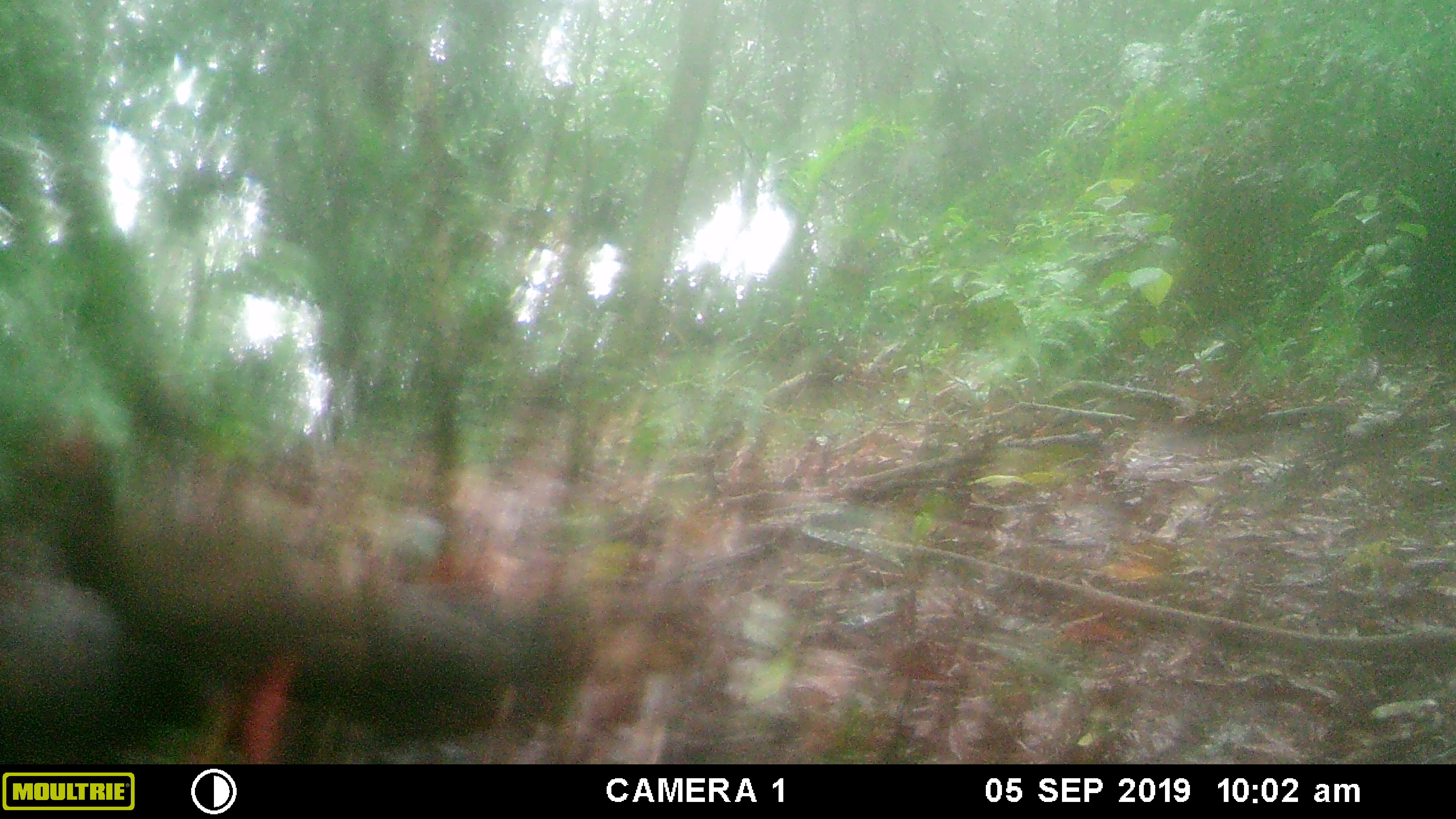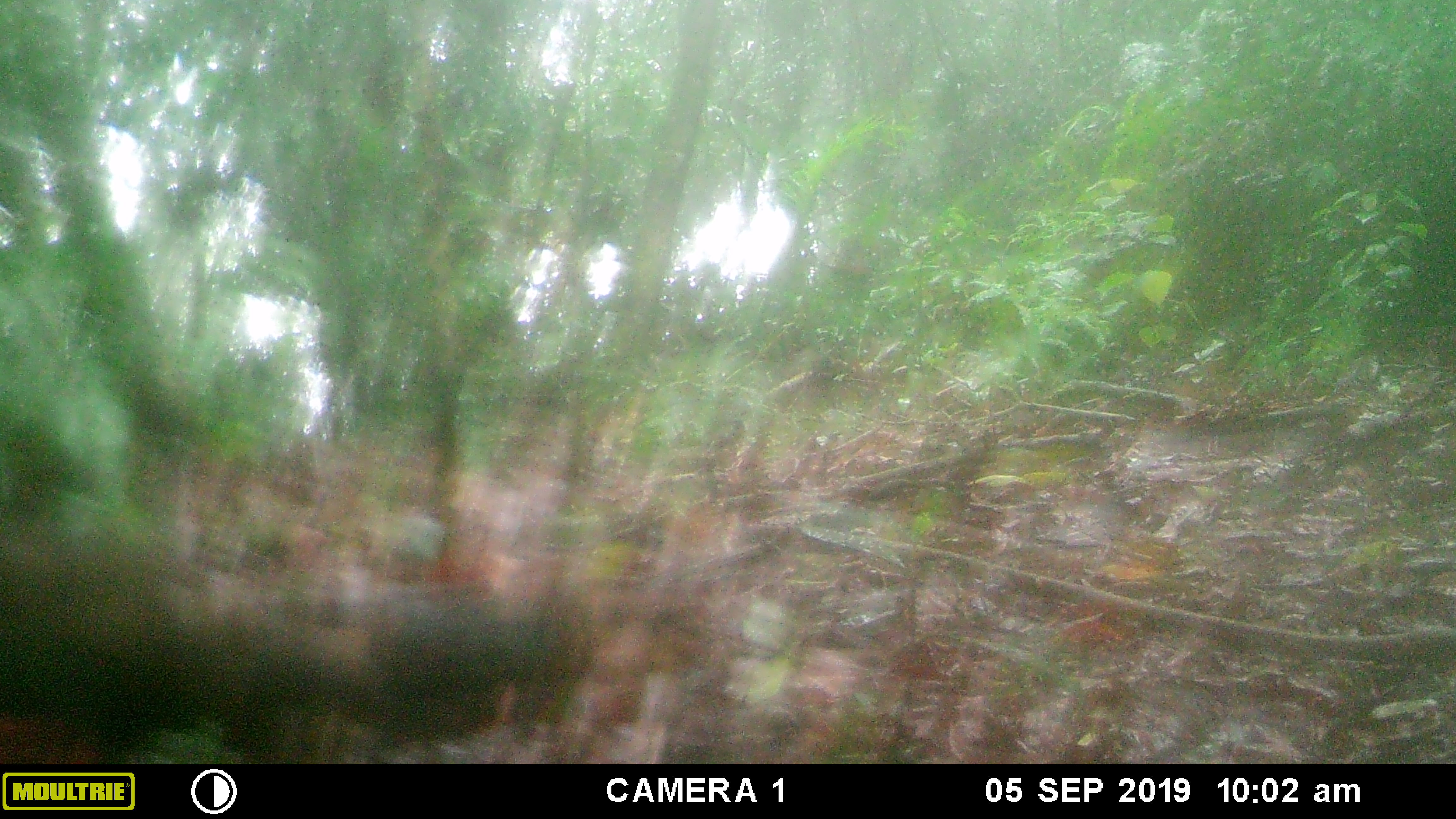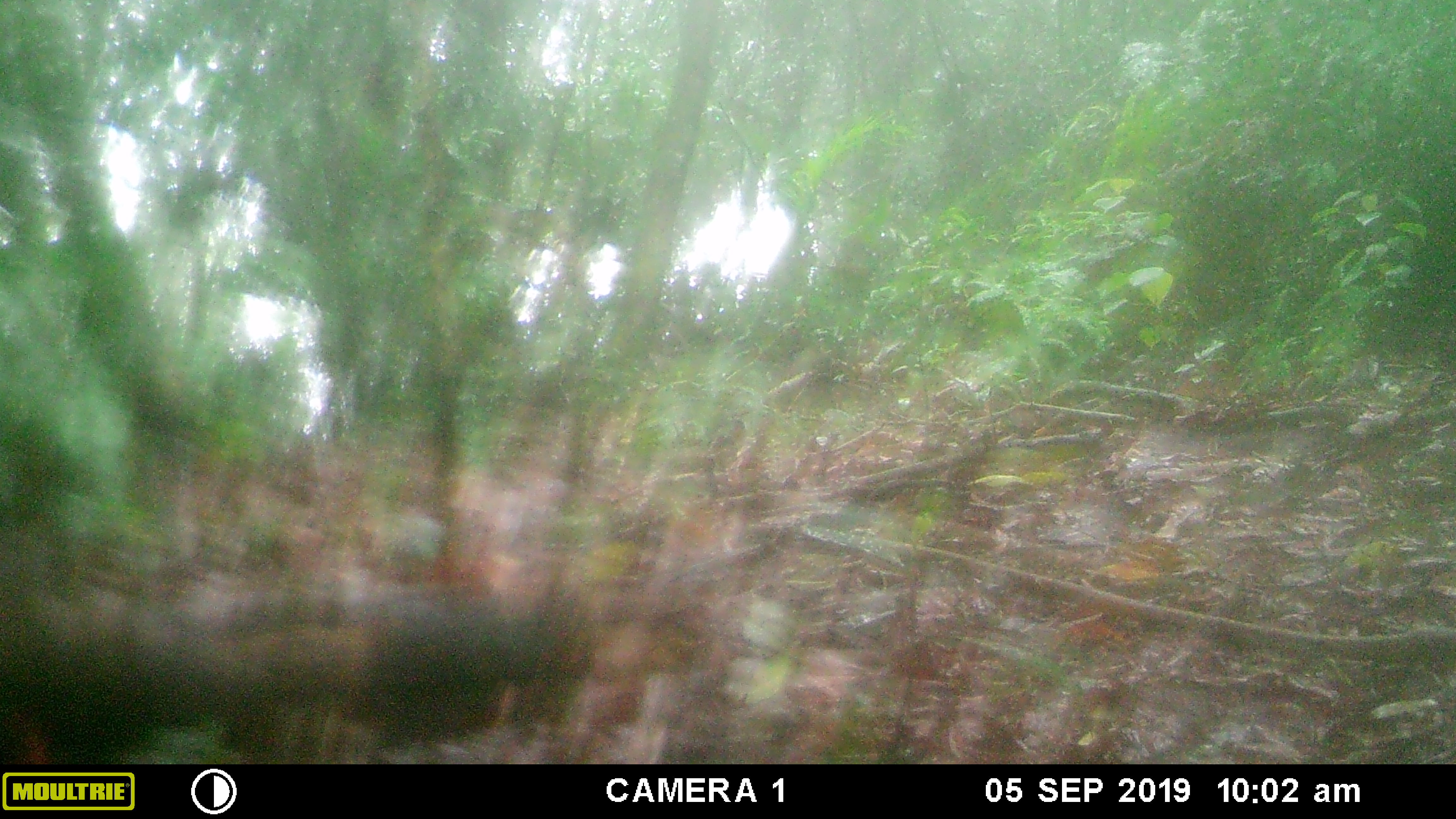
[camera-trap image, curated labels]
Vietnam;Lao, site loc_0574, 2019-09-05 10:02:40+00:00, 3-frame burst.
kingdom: Animalia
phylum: Chordata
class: Aves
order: Galliformes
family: Phasianidae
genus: Lophura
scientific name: Lophura nycthemera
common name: silver pheasant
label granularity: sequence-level